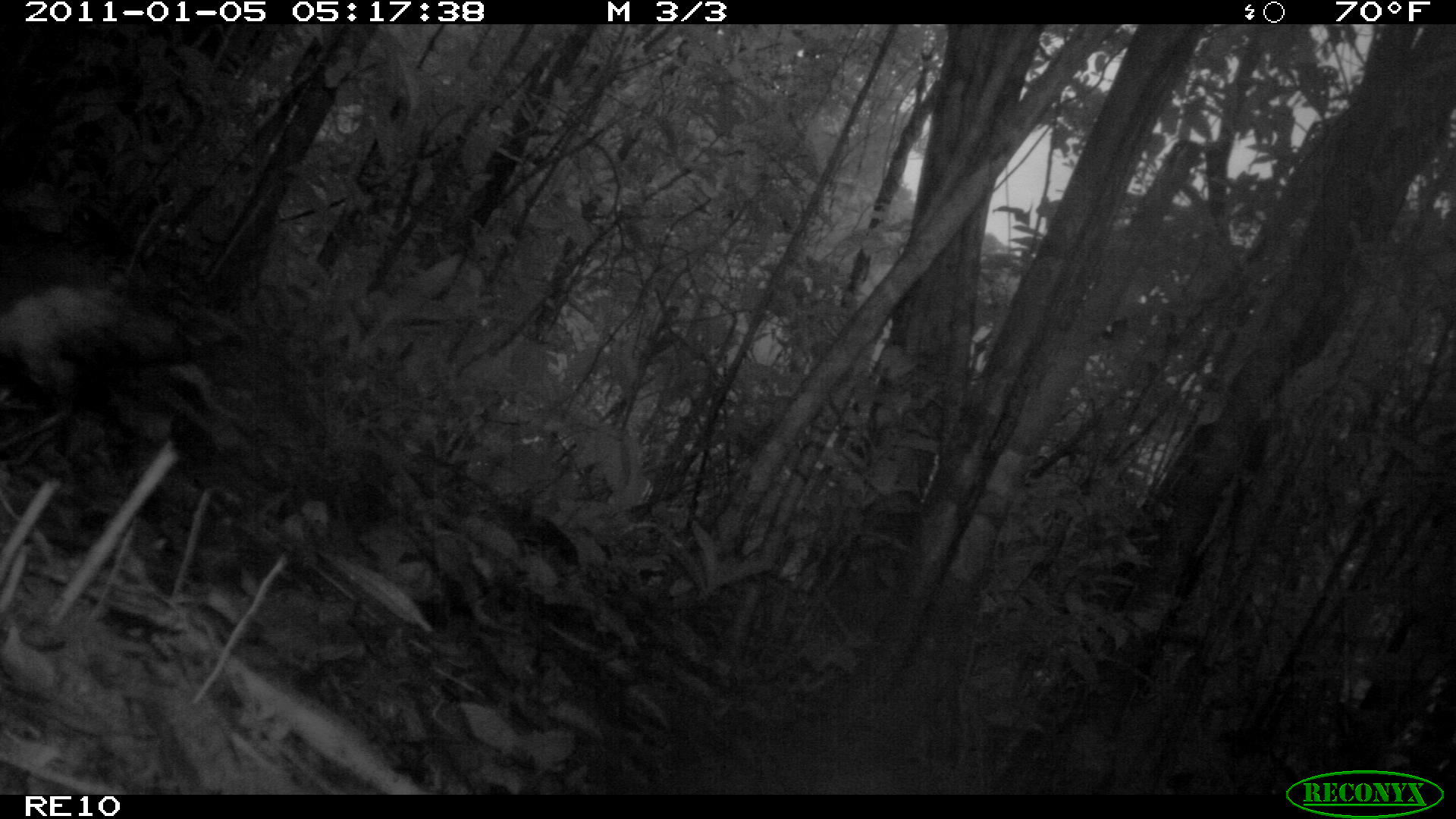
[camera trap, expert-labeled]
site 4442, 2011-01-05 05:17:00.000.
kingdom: Animalia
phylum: Chordata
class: Aves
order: Gruiformes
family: Sarothruridae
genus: Mentocrex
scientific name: Mentocrex kioloides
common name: madagascar wood rail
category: canirallus kioloides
Canirallus kioloides (madagascar wood rail) (Mentocrex kioloides), count 1.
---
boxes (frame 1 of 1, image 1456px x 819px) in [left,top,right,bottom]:
canirallus kioloides: [0,195,251,477]